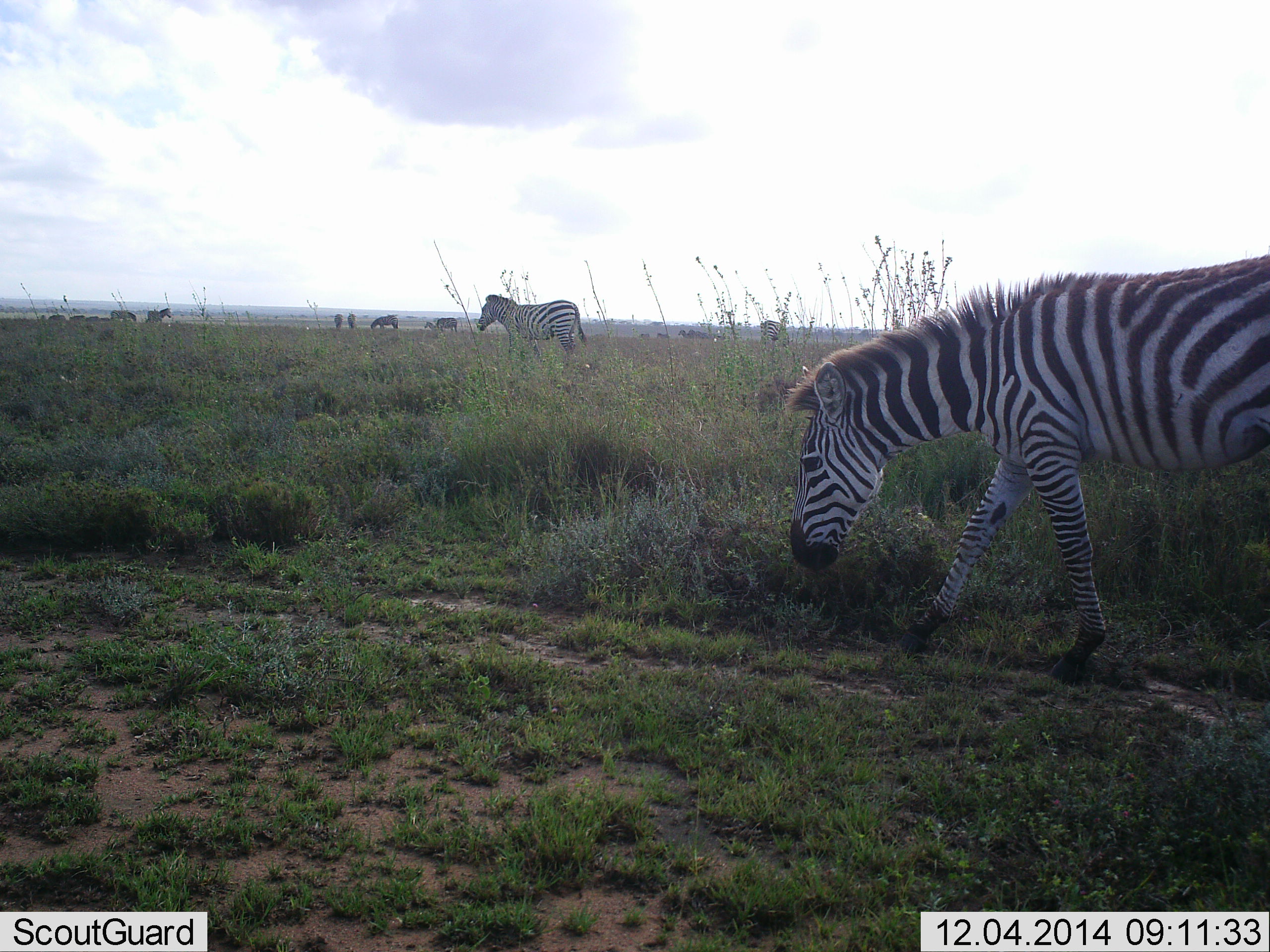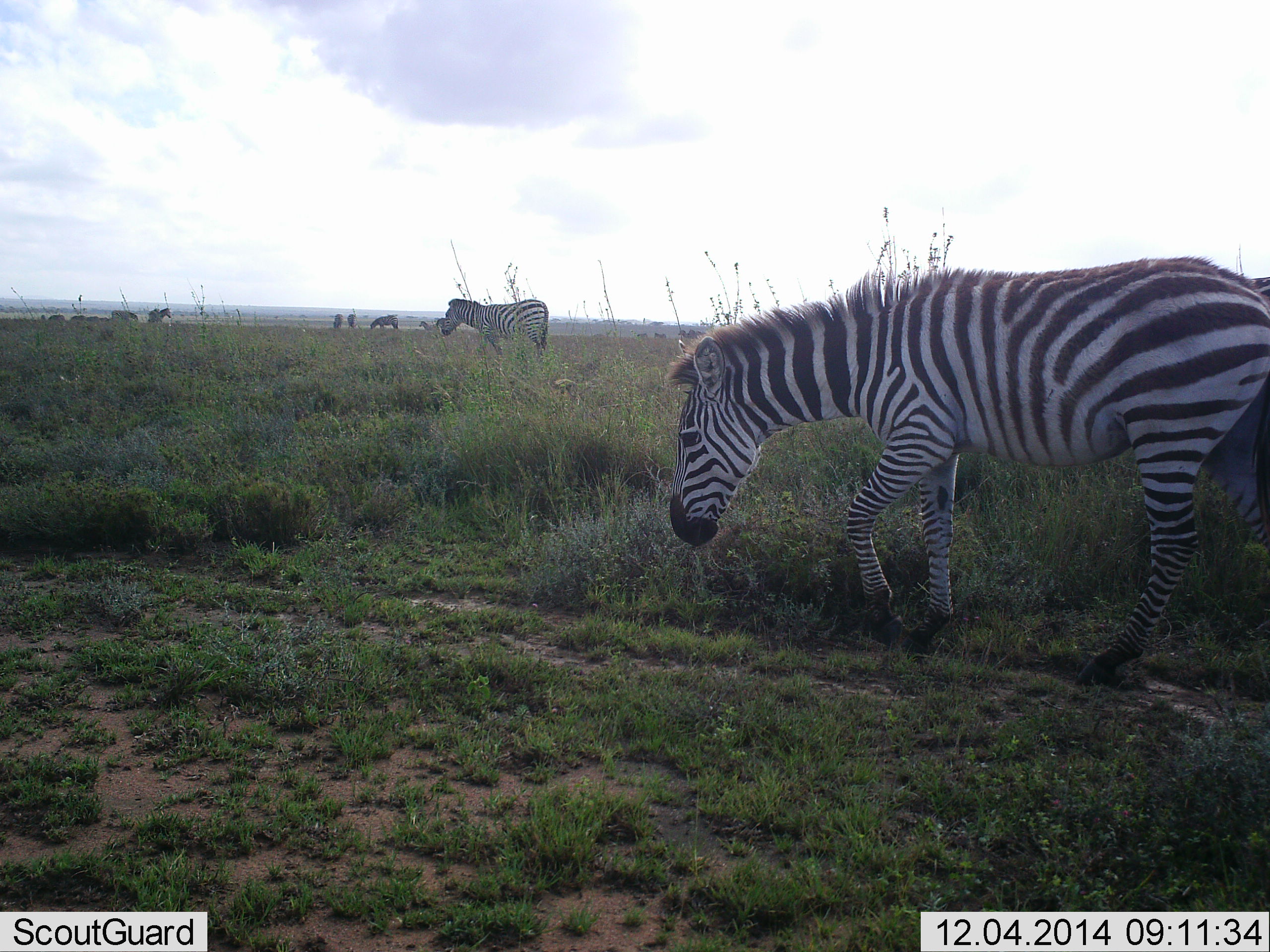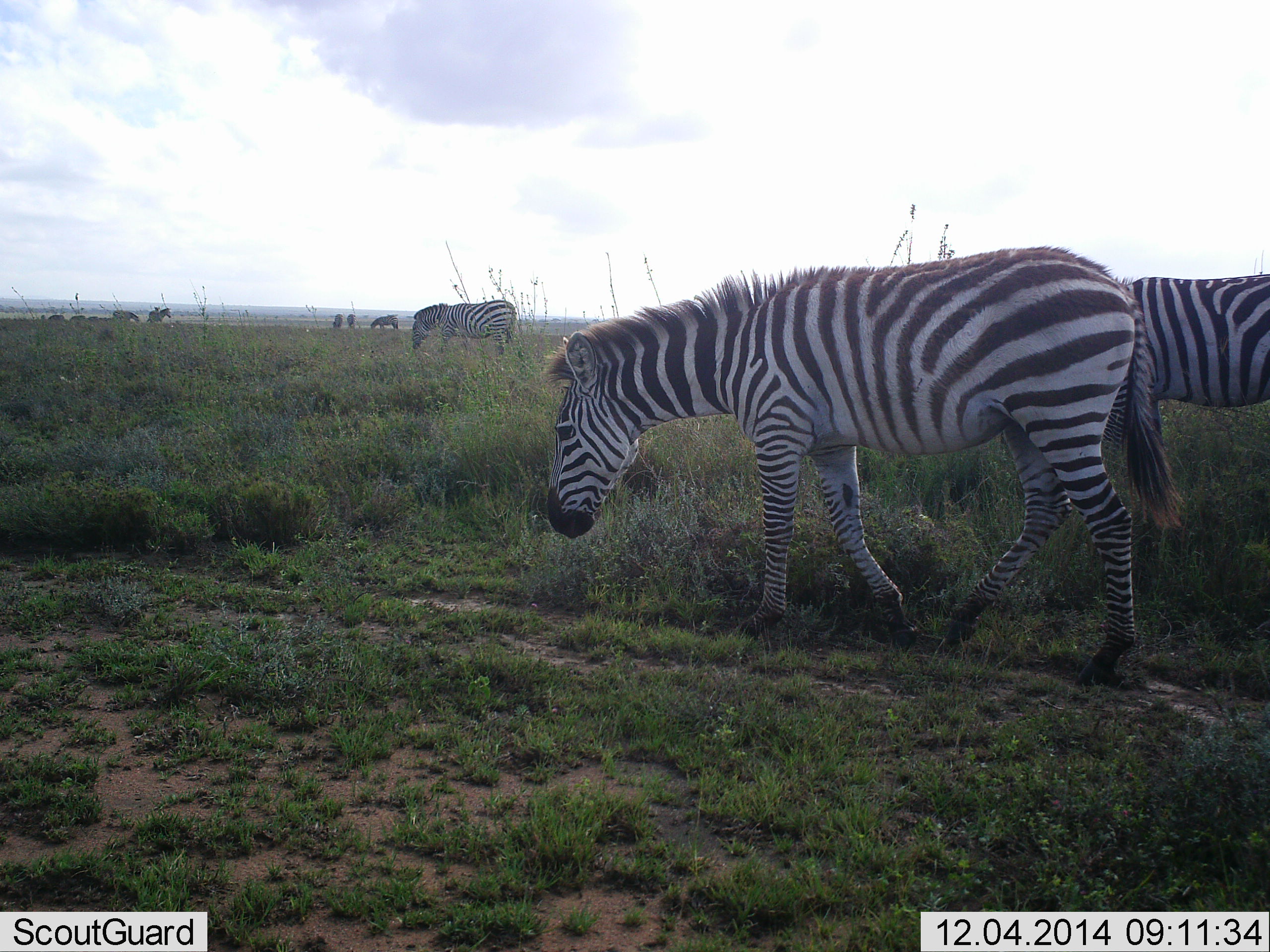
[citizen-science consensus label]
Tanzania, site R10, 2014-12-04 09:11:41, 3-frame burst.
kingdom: Animalia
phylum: Chordata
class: Mammalia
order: Perissodactyla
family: Equidae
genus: Equus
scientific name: Equus quagga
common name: plains zebra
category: zebra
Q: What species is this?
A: Zebra (plains zebra) (Equus quagga).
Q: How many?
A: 5.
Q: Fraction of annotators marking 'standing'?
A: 55%.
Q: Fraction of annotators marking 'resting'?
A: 0%.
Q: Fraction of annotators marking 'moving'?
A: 82%.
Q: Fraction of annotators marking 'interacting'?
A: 0%.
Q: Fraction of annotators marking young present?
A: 0%.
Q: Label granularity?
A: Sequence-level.